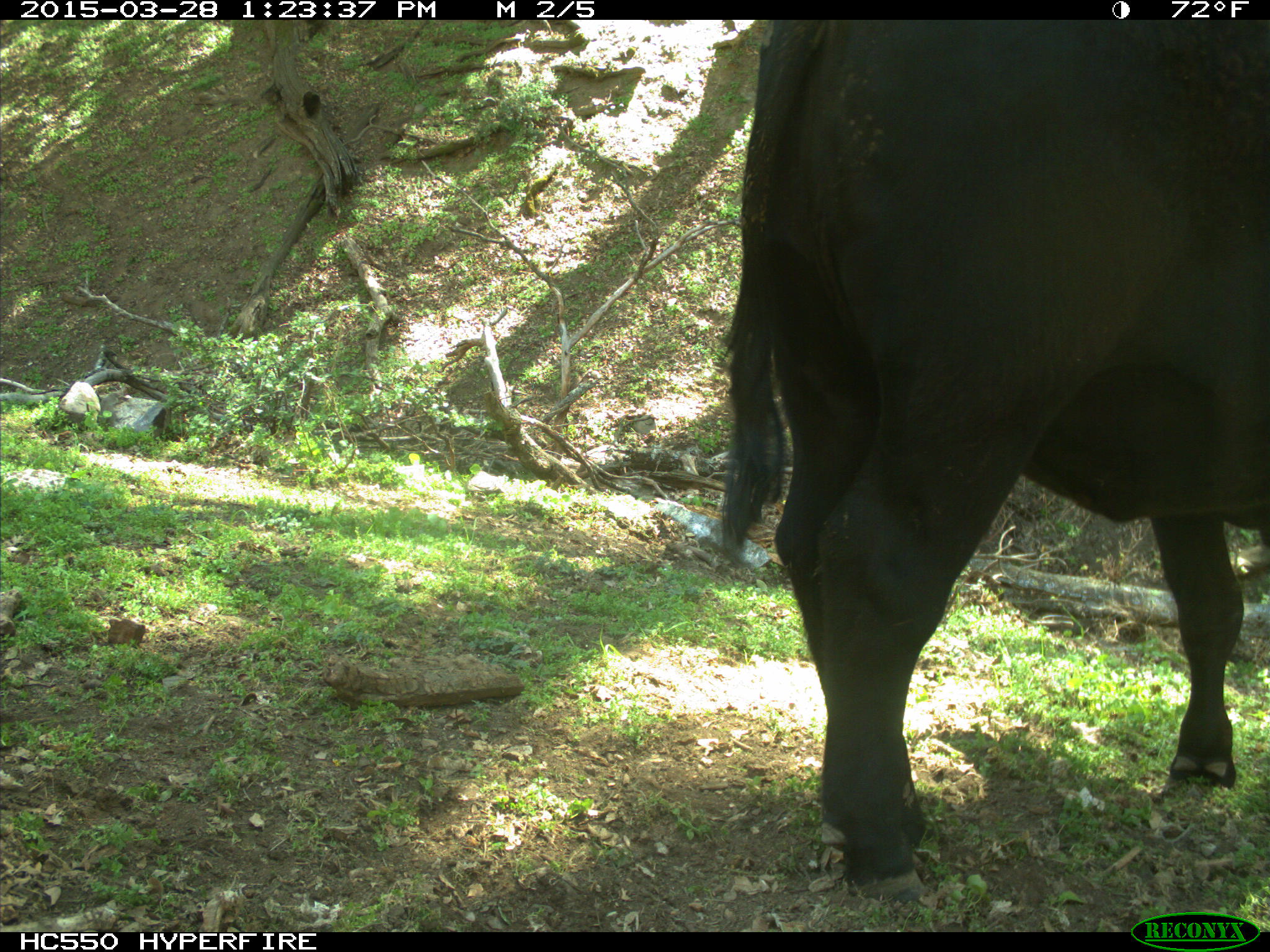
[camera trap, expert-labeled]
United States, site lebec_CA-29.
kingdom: Animalia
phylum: Chordata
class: Mammalia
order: Artiodactyla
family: Bovidae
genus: Bos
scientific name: Bos taurus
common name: domestic cow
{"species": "Bos taurus (domestic cow)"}